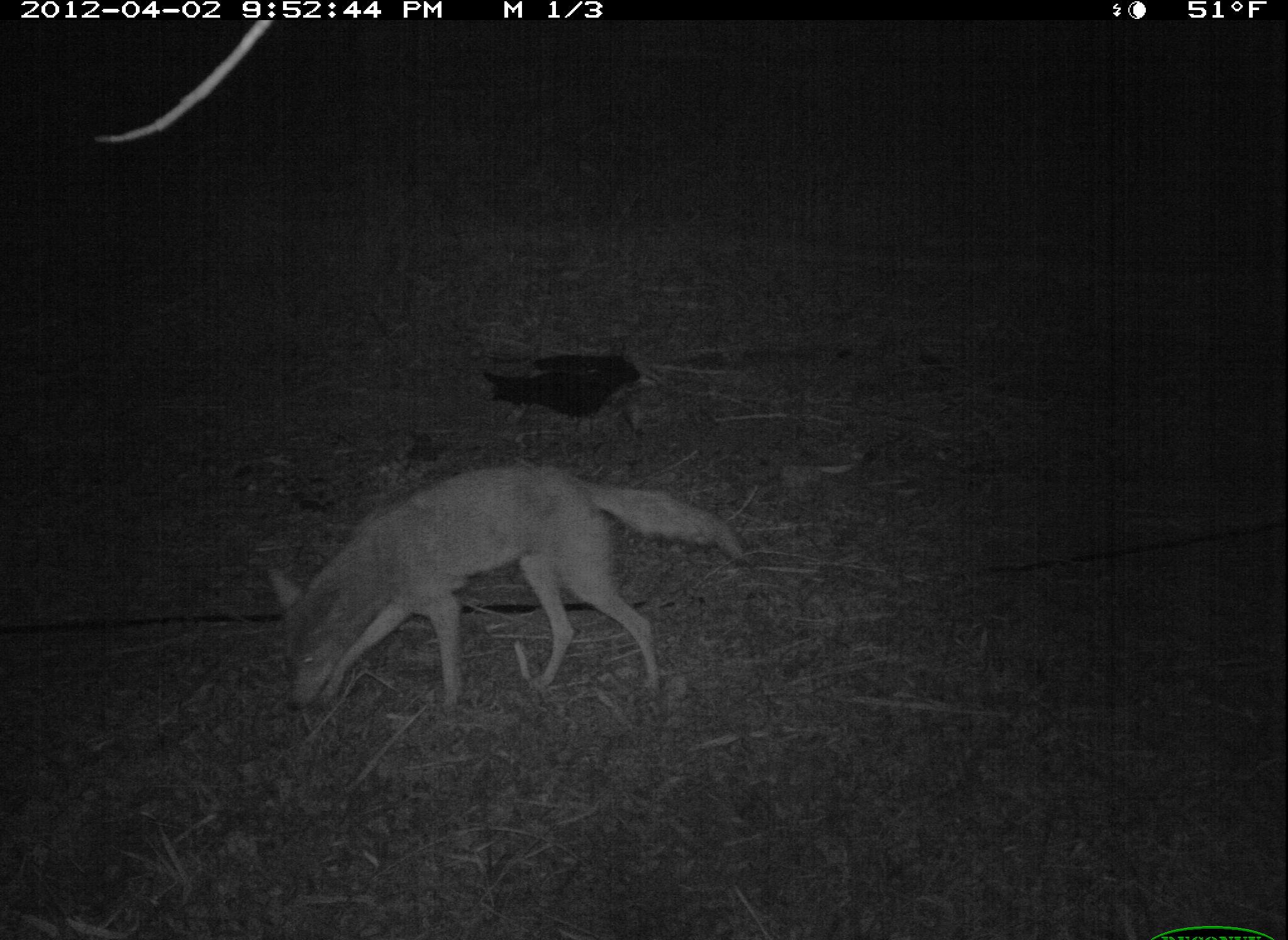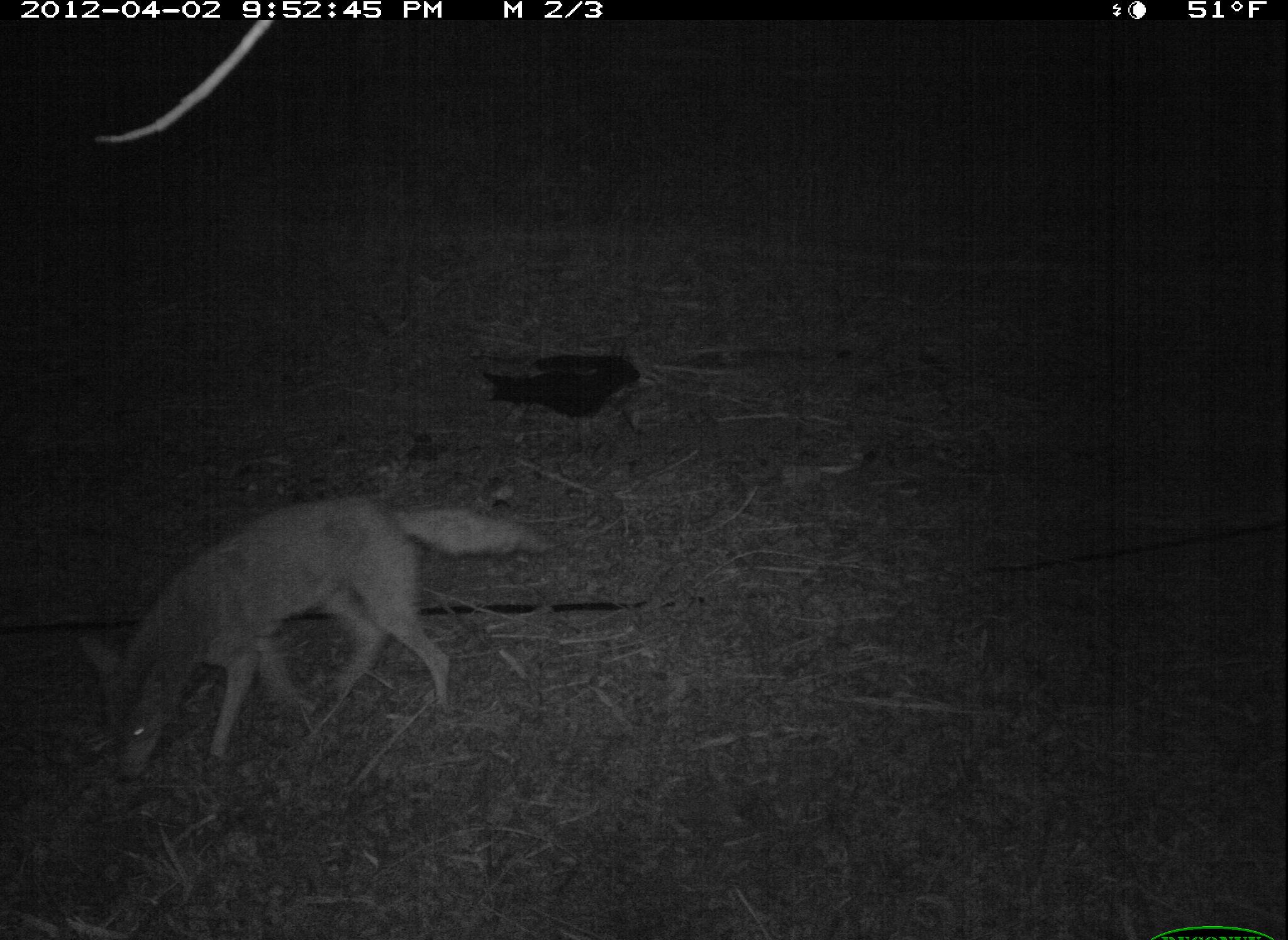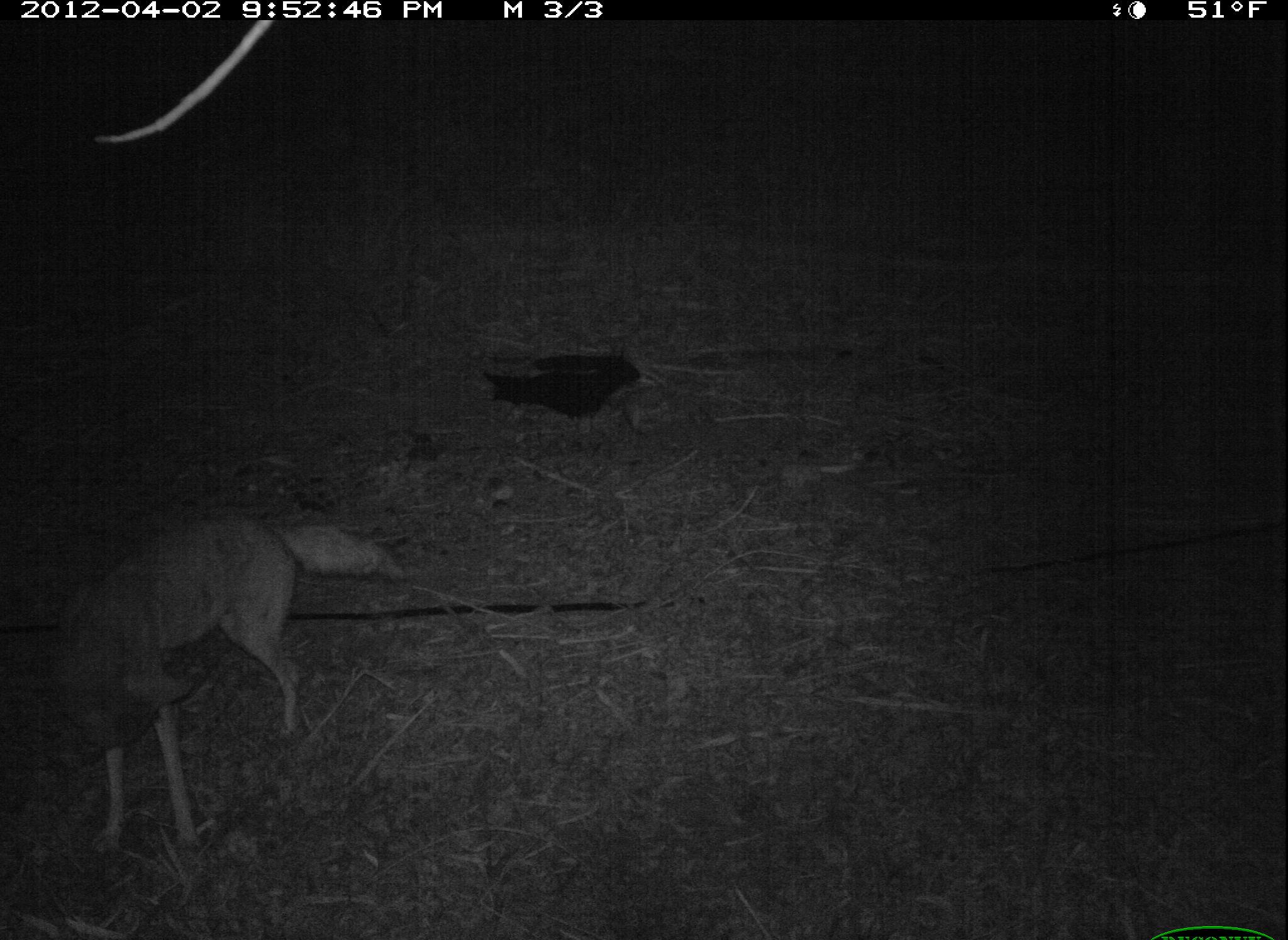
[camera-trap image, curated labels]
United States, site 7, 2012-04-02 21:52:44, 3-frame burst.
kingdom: Animalia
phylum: Chordata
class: Mammalia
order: Carnivora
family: Canidae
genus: Canis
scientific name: Canis latrans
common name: coyote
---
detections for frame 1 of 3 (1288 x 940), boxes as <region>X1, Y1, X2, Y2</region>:
coyote: <region>264, 451, 750, 723</region>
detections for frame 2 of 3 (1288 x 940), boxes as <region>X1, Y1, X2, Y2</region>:
coyote: <region>68, 488, 562, 786</region>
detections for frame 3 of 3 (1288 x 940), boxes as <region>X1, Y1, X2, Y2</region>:
coyote: <region>47, 511, 414, 867</region>